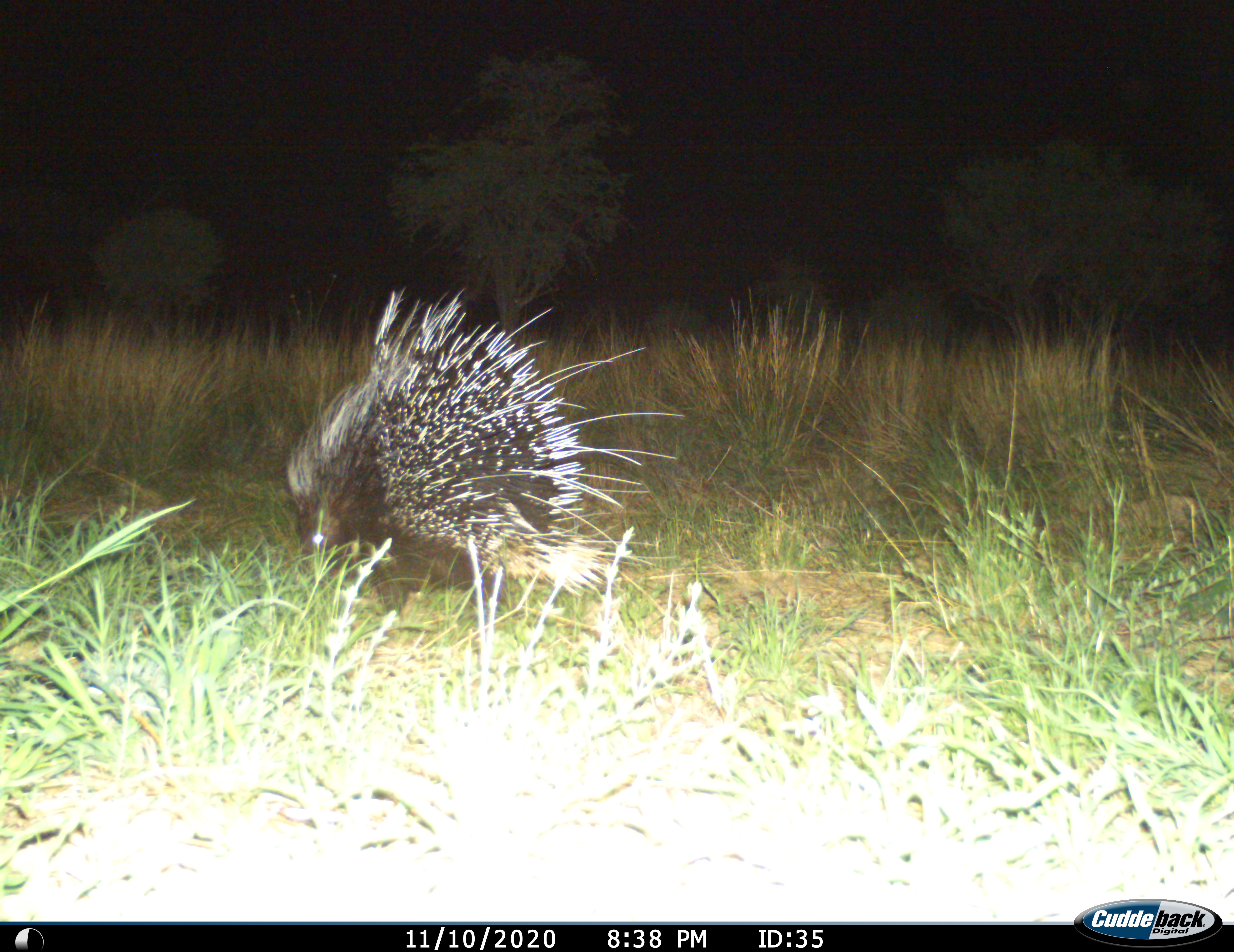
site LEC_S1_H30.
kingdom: Animalia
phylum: Chordata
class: Mammalia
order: Rodentia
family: Hystricidae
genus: Hystrix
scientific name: Hystrix cristata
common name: crested porcupine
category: porcupine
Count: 1.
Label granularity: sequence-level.